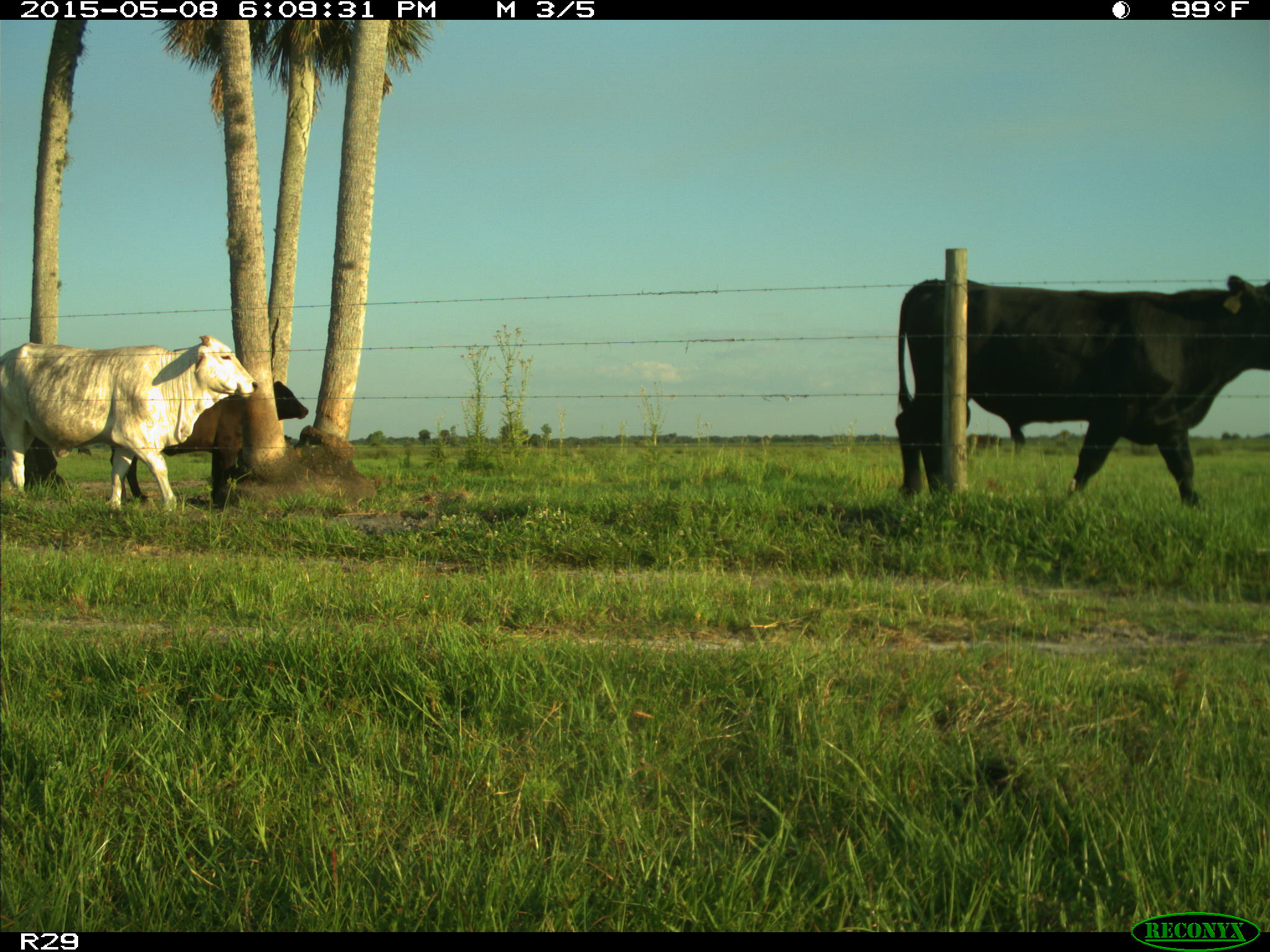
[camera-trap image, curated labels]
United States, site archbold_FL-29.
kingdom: Animalia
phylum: Chordata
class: Mammalia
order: Artiodactyla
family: Bovidae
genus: Bos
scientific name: Bos taurus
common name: domestic cow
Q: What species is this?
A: Bos taurus (domestic cow).